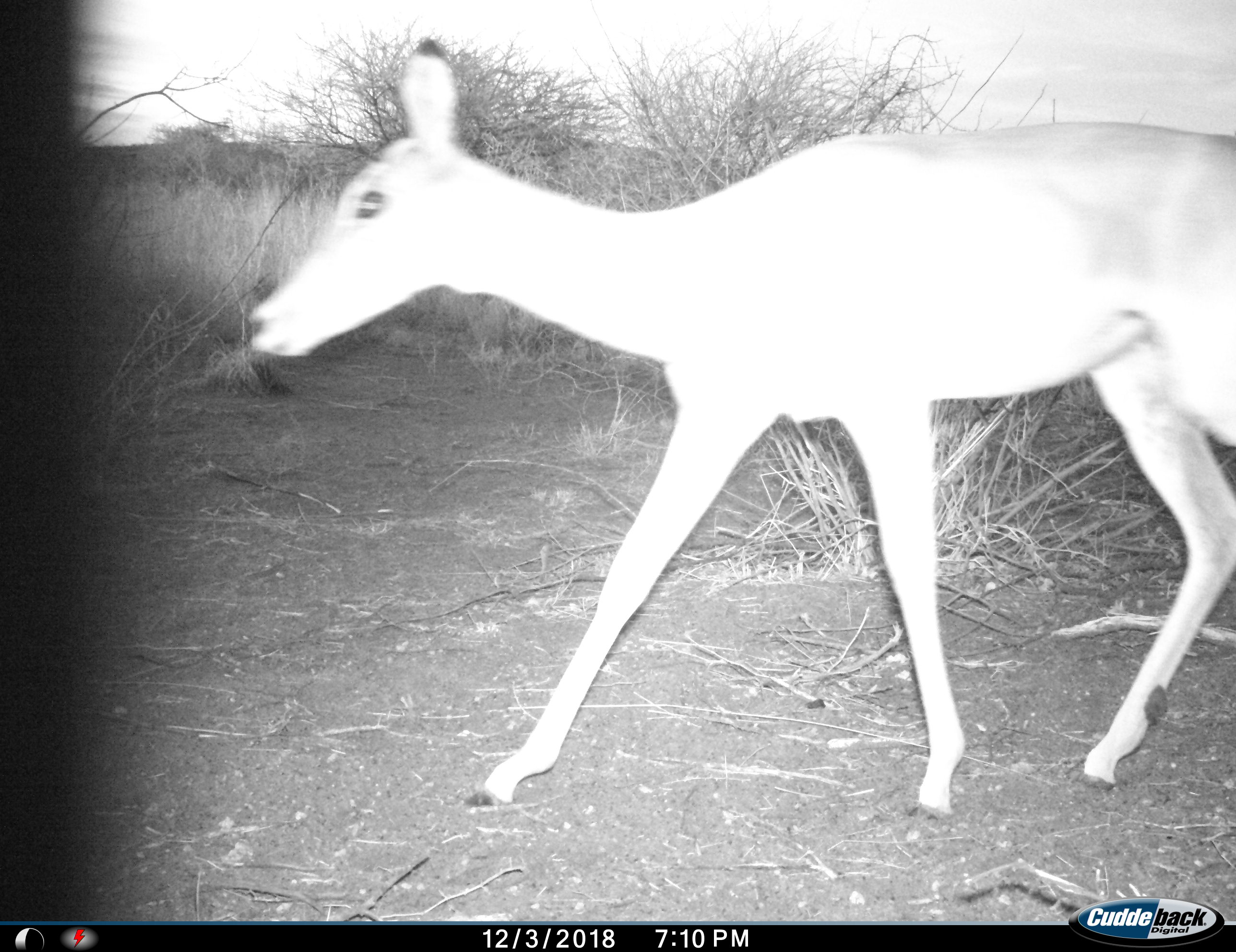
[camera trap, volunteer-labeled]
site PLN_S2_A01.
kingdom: Animalia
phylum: Chordata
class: Mammalia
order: Artiodactyla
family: Bovidae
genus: Aepyceros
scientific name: Aepyceros melampus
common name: impala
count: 1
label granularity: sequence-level